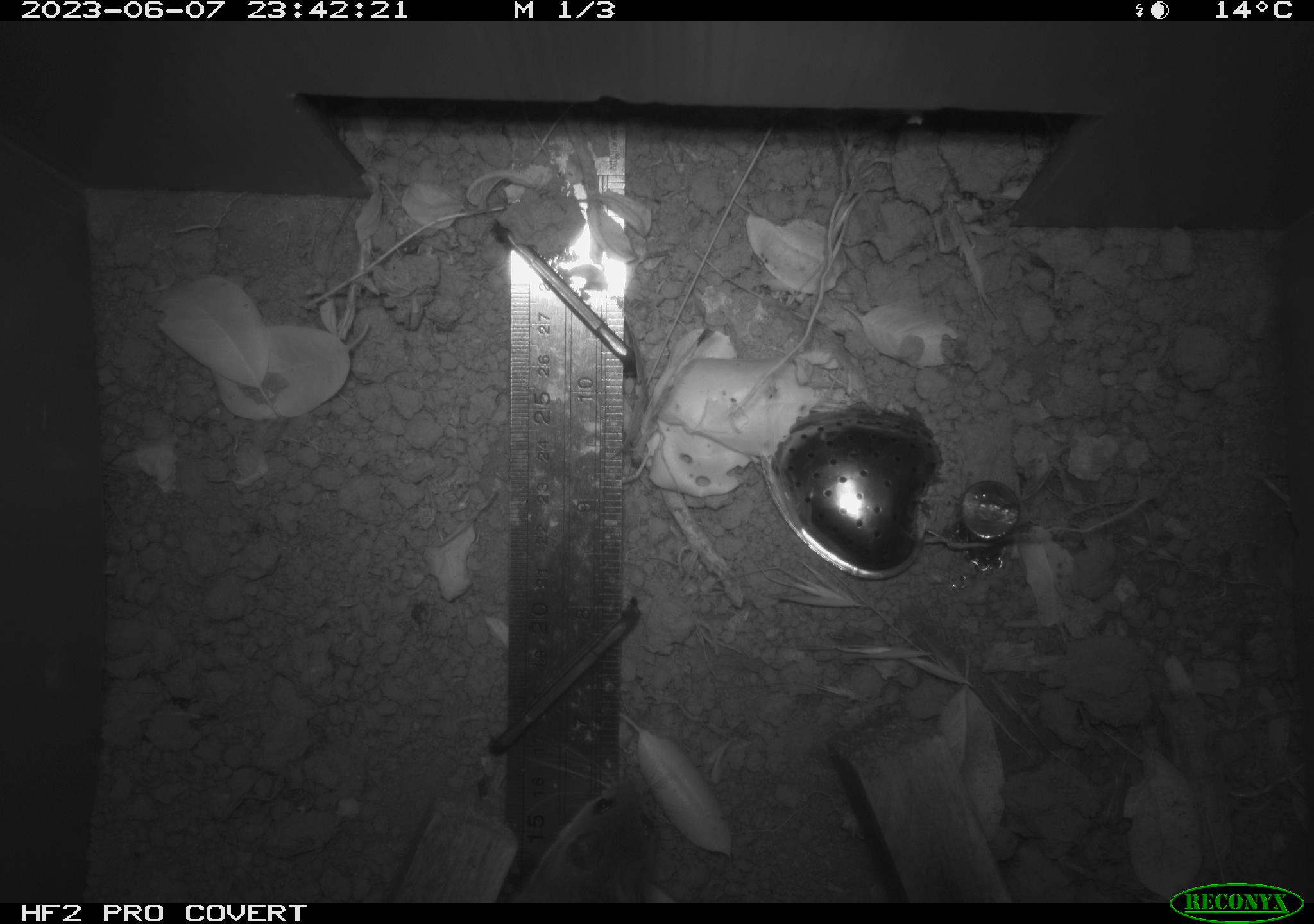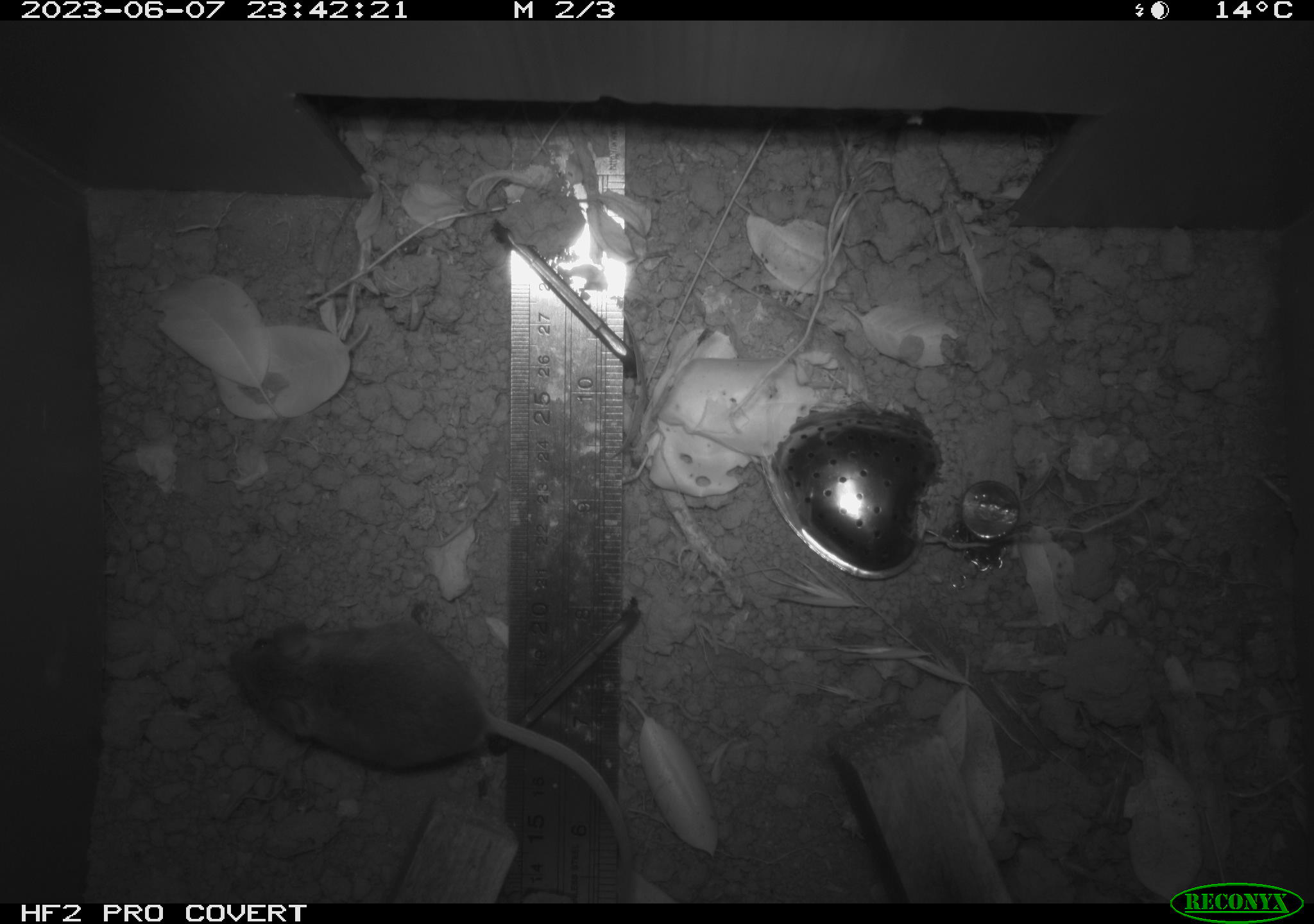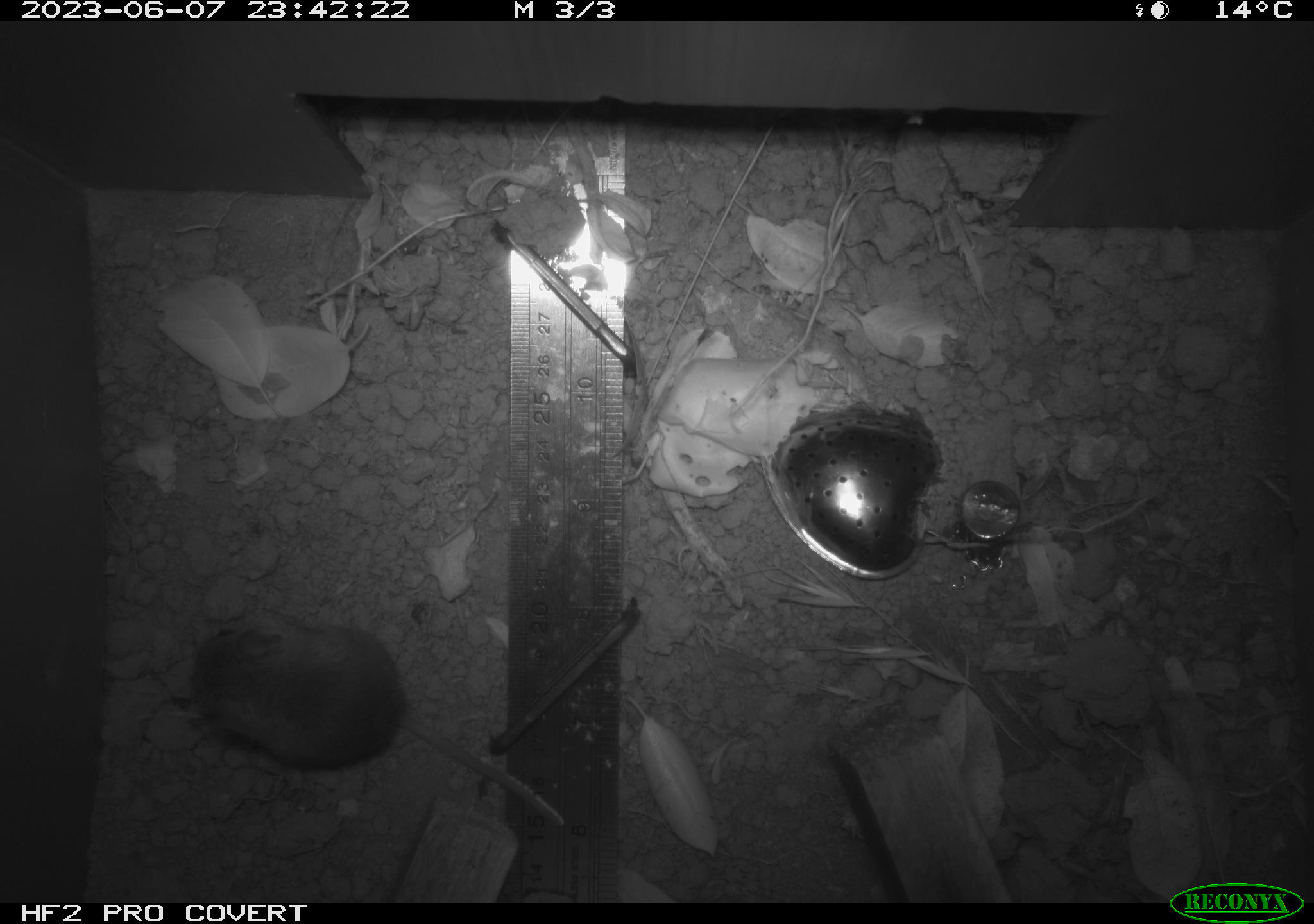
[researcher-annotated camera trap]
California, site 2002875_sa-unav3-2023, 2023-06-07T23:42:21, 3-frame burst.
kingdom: Animalia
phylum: Chordata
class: Mammalia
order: Rodentia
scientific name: Rodentia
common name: mouse species